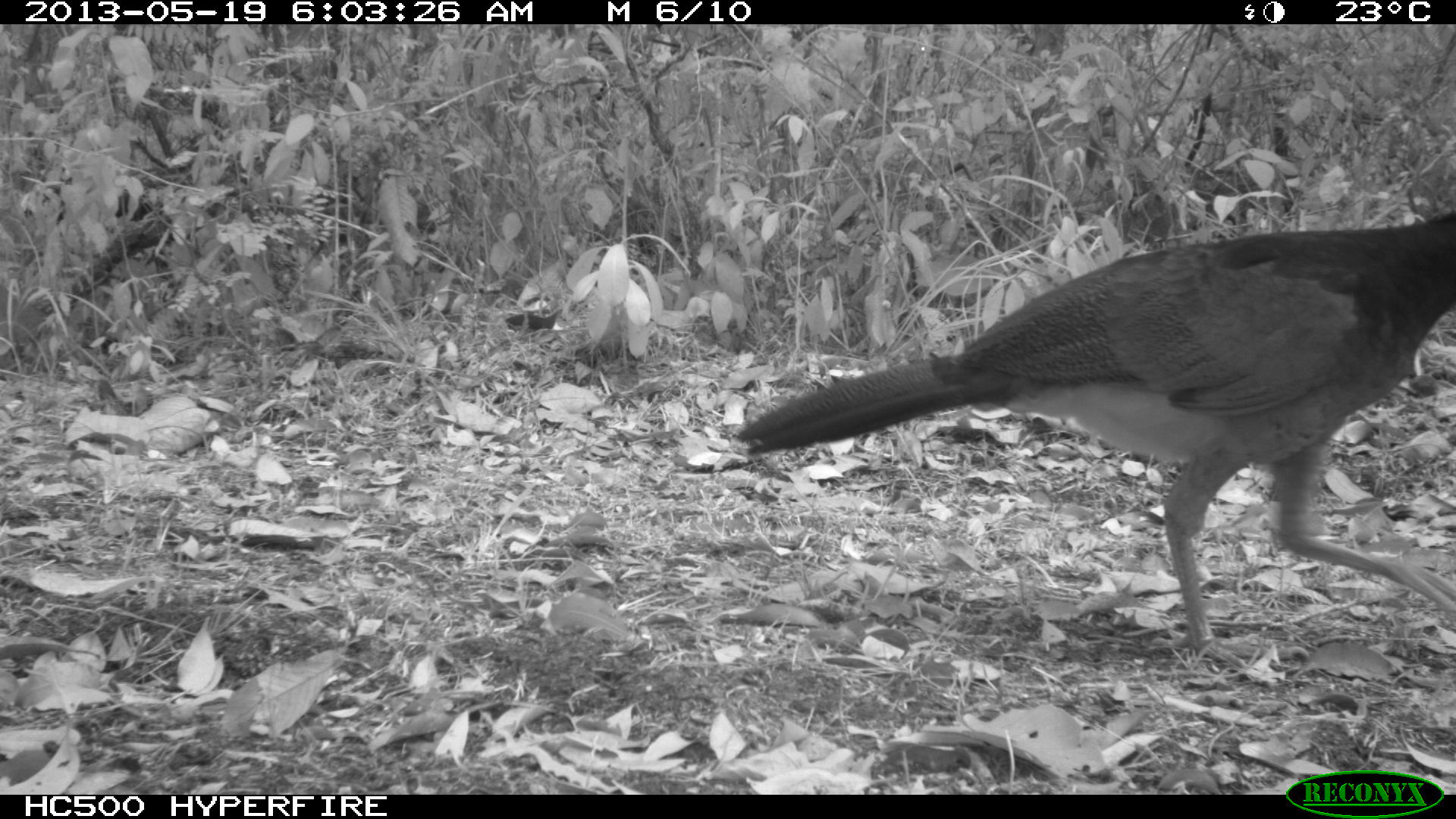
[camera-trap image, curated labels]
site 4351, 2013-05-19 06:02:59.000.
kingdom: Animalia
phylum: Chordata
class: Aves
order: Galliformes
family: Cracidae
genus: Crax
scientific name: Crax rubra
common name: great curassow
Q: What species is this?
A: Crax rubra (great curassow).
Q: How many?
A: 2.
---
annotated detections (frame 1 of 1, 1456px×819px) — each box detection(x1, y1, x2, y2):
crax rubra: detection(733, 208, 1456, 670)